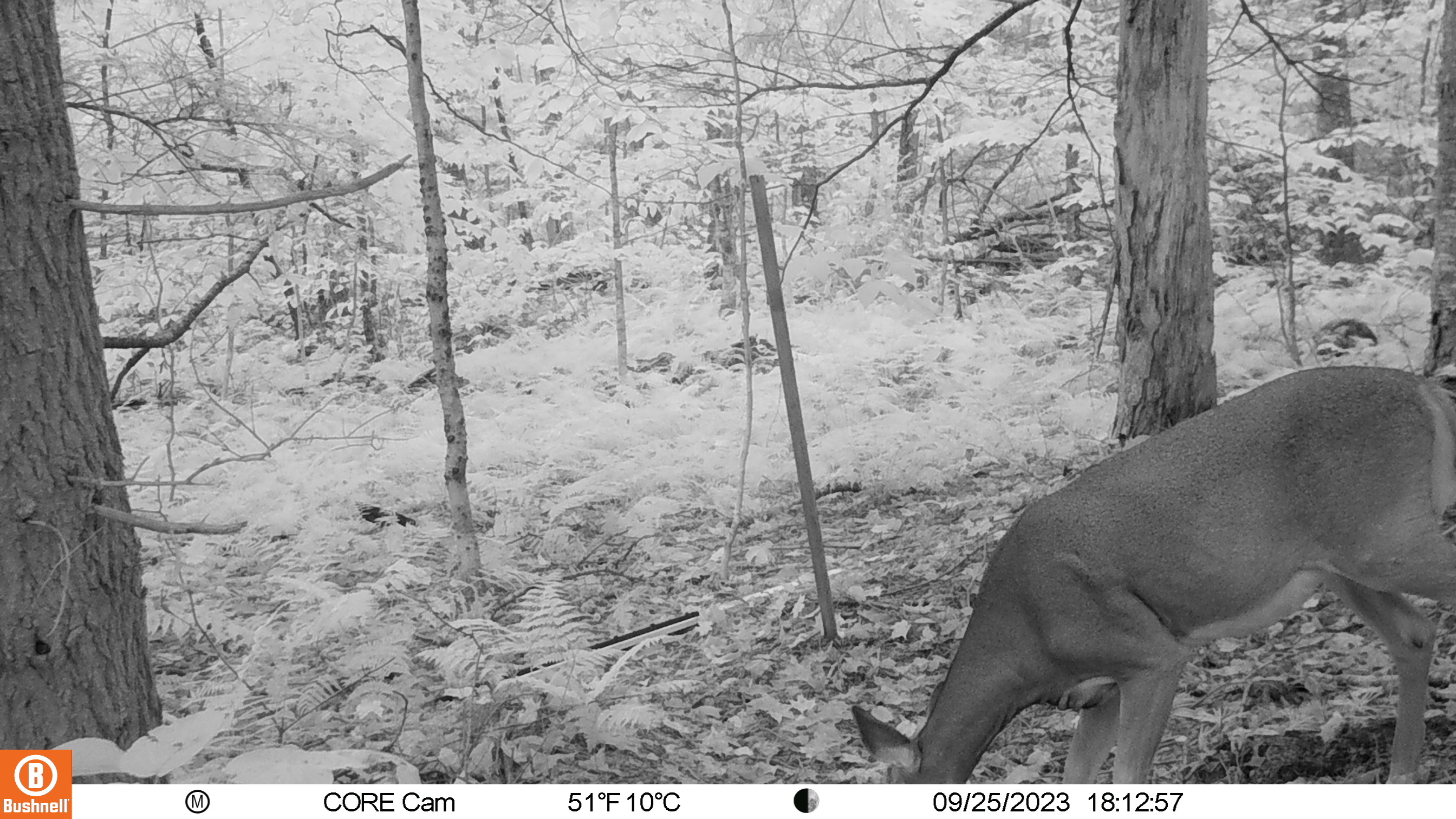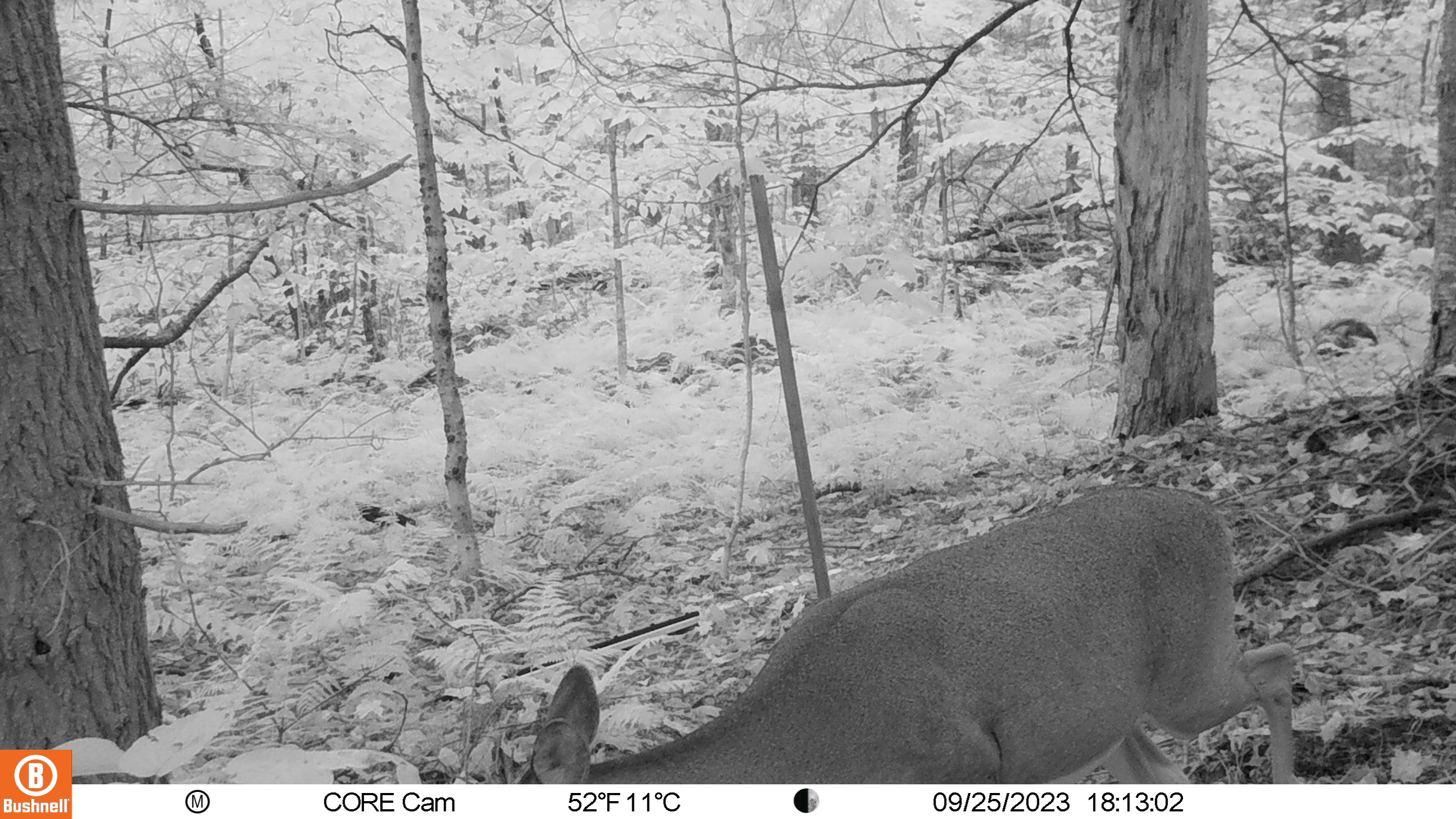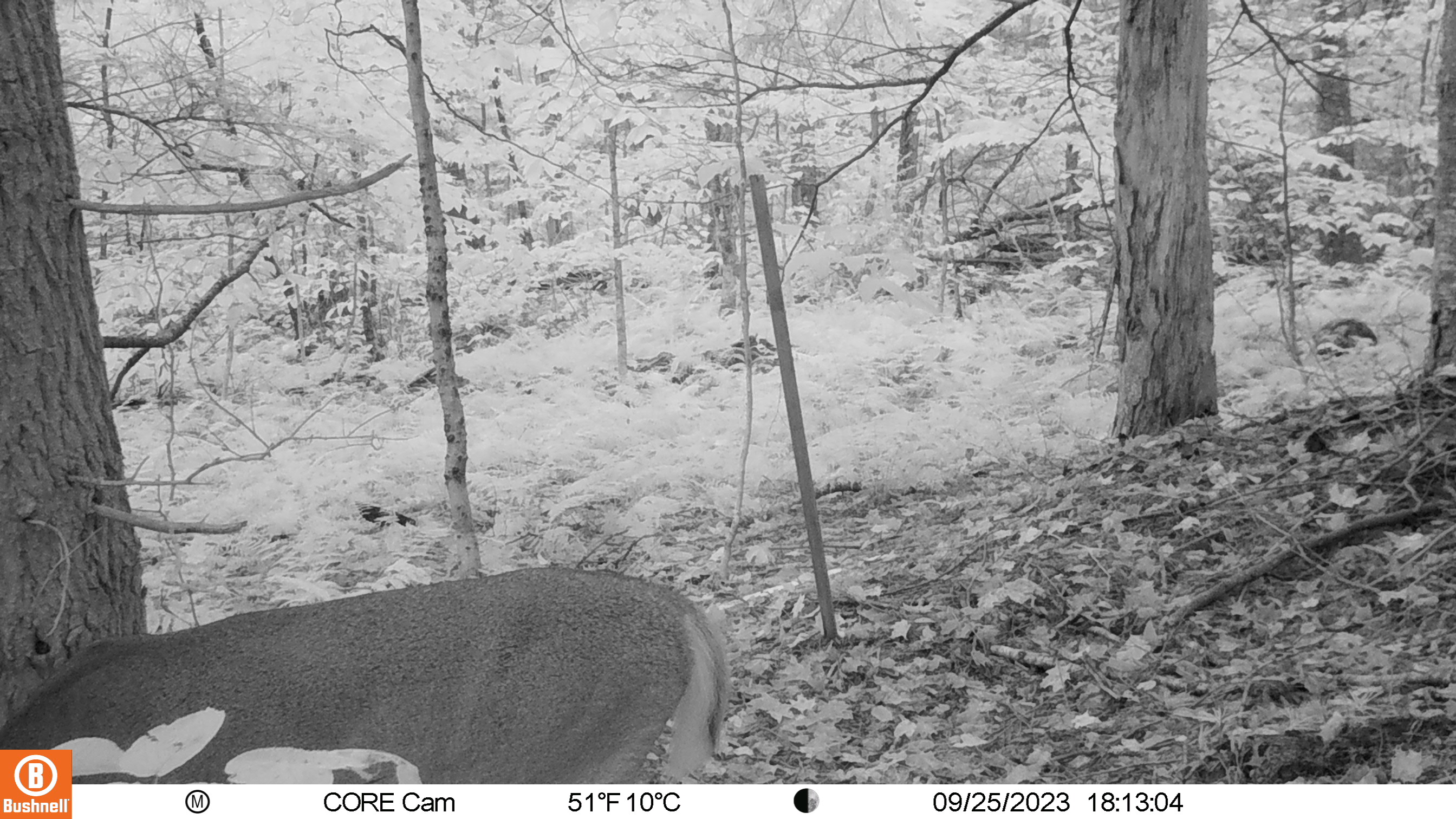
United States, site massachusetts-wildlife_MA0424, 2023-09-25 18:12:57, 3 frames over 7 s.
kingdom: Animalia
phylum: Chordata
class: Mammalia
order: Artiodactyla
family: Cervidae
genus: Odocoileus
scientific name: Odocoileus virginianus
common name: white-tailed deer